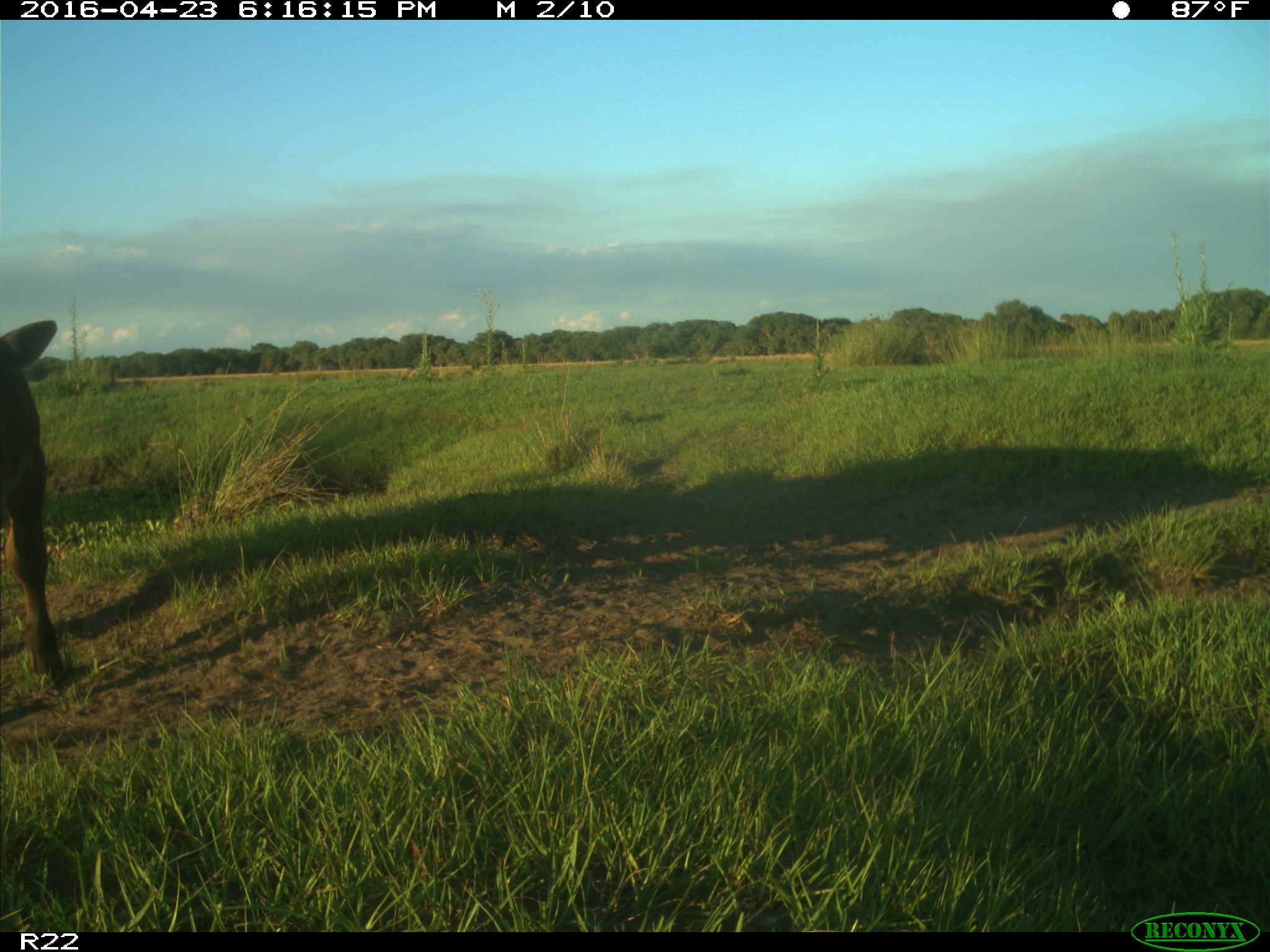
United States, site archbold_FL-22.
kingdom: Animalia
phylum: Chordata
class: Mammalia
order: Artiodactyla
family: Bovidae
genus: Bos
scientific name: Bos taurus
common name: domestic cow